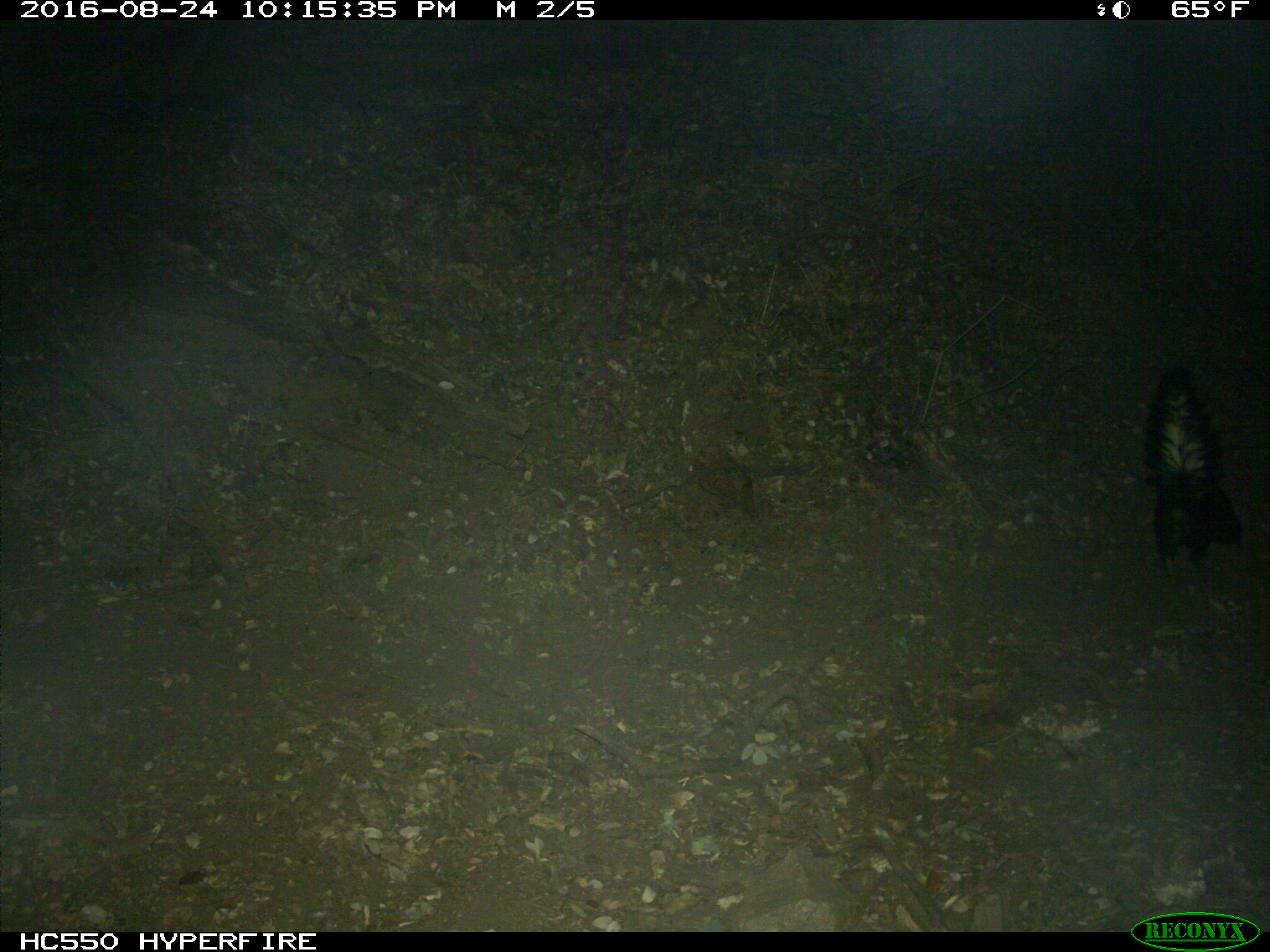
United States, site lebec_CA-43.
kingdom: Animalia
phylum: Chordata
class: Mammalia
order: Carnivora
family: Mephitidae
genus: Mephitis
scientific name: Mephitis mephitis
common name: striped skunk